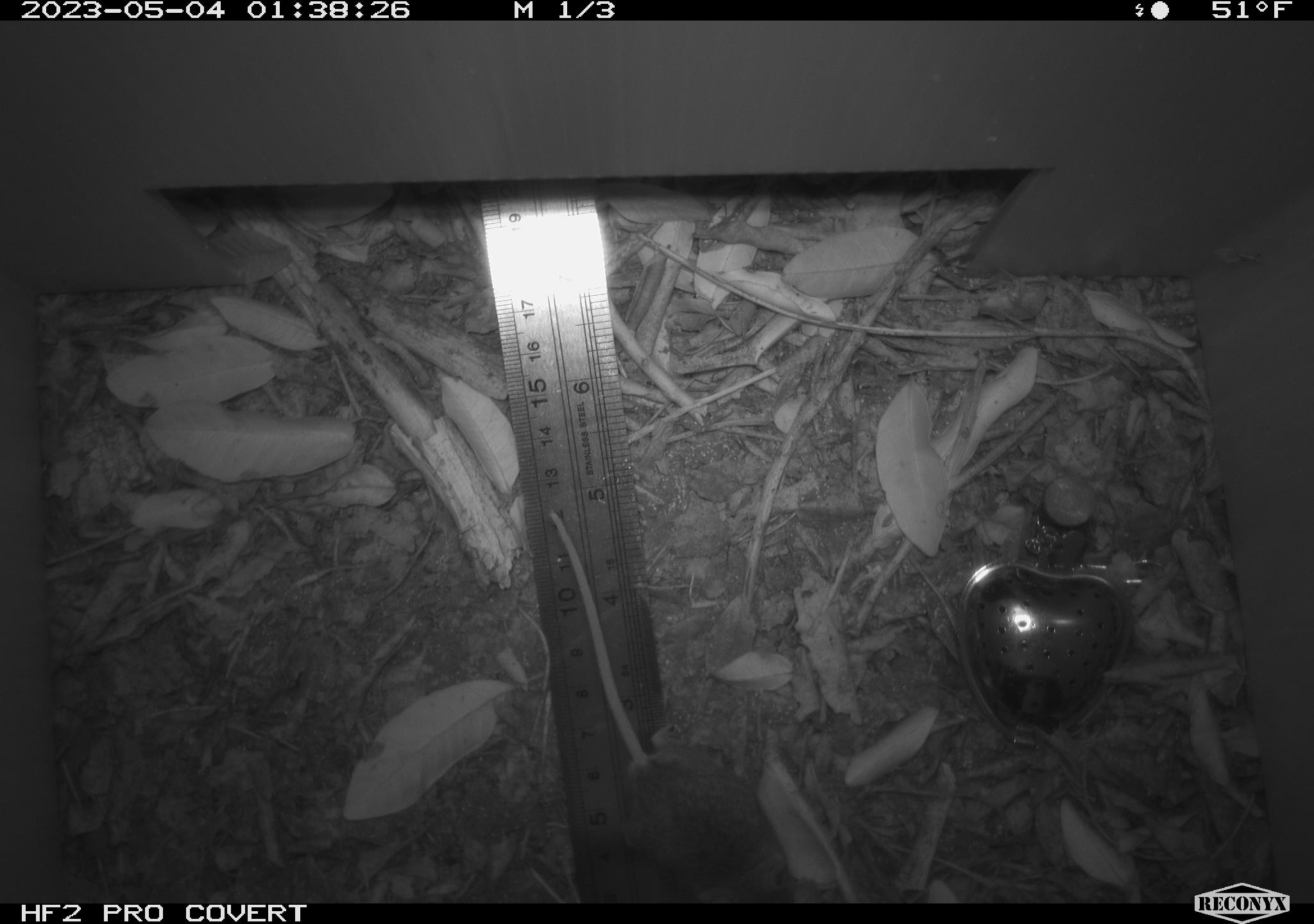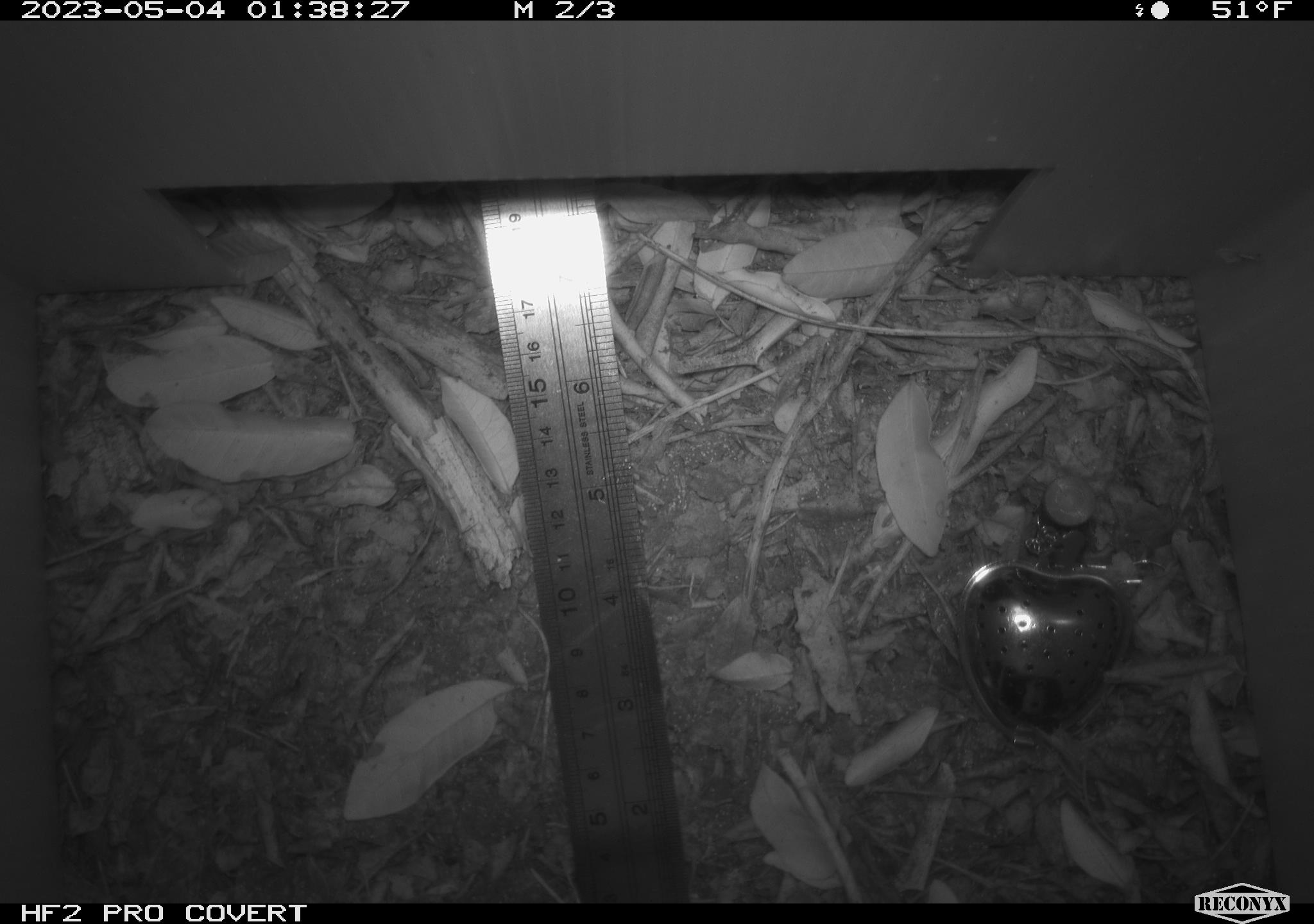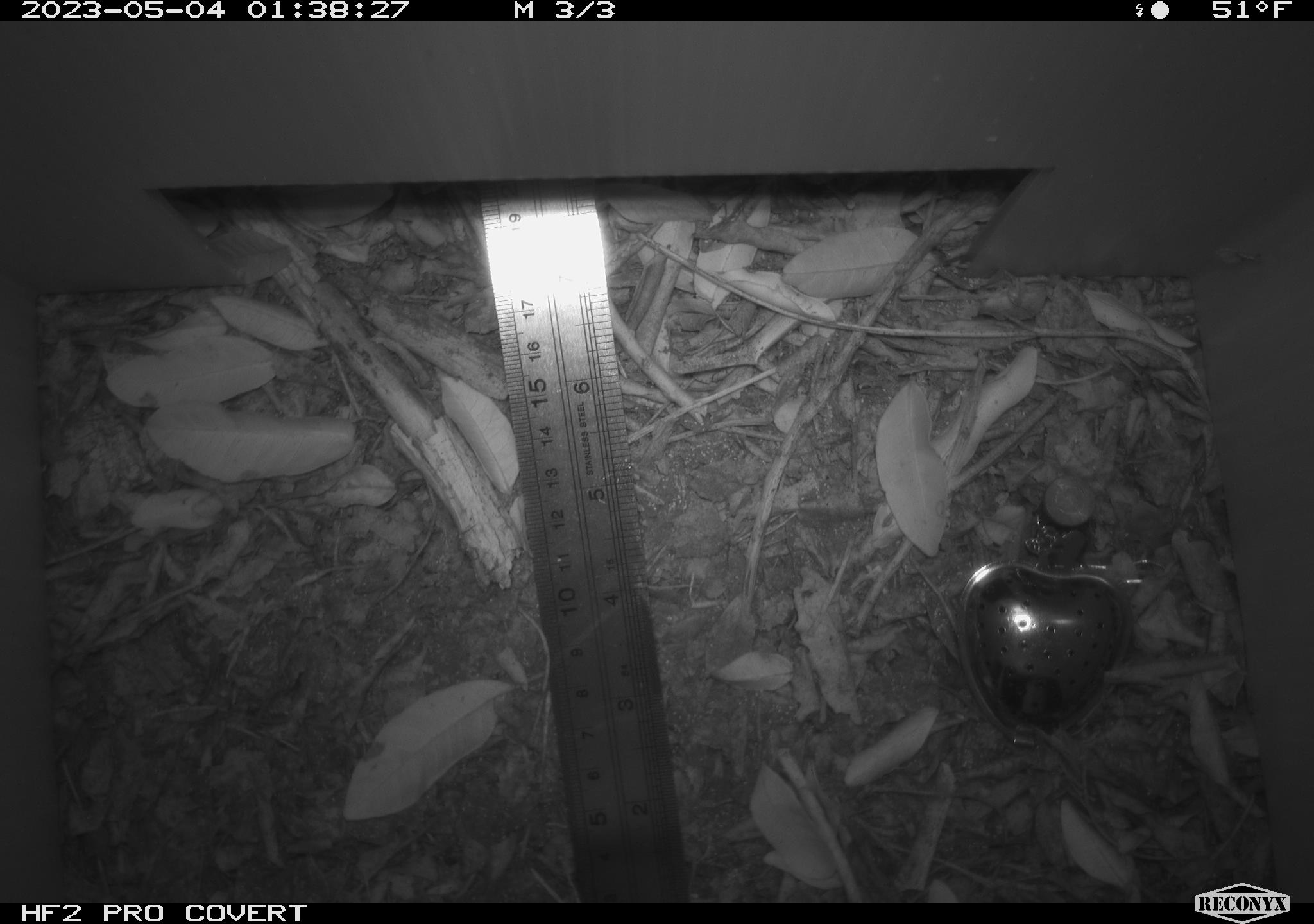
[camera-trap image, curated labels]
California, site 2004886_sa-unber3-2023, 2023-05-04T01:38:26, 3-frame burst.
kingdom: Animalia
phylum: Chordata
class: Mammalia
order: Rodentia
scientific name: Rodentia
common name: mouse species